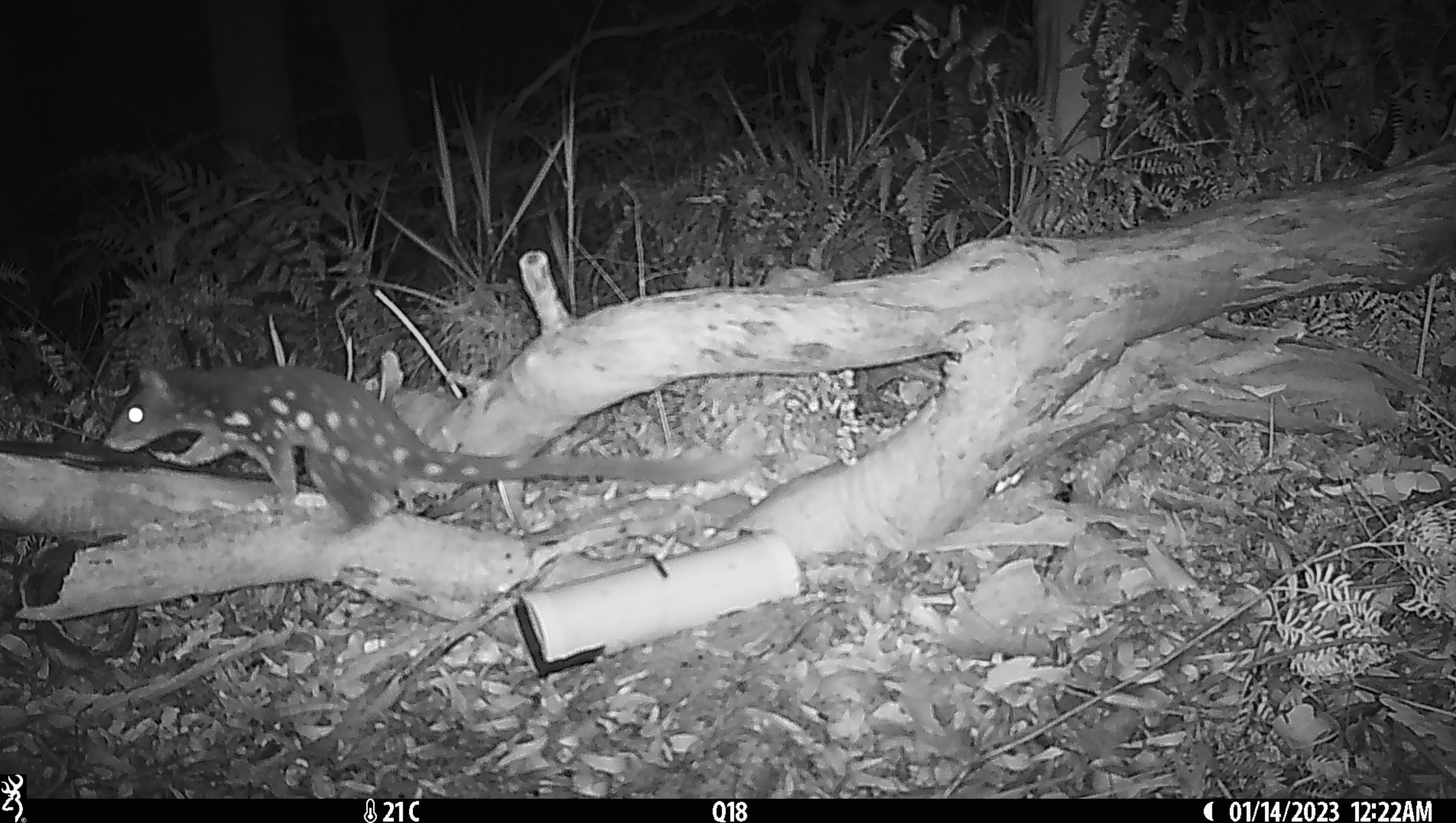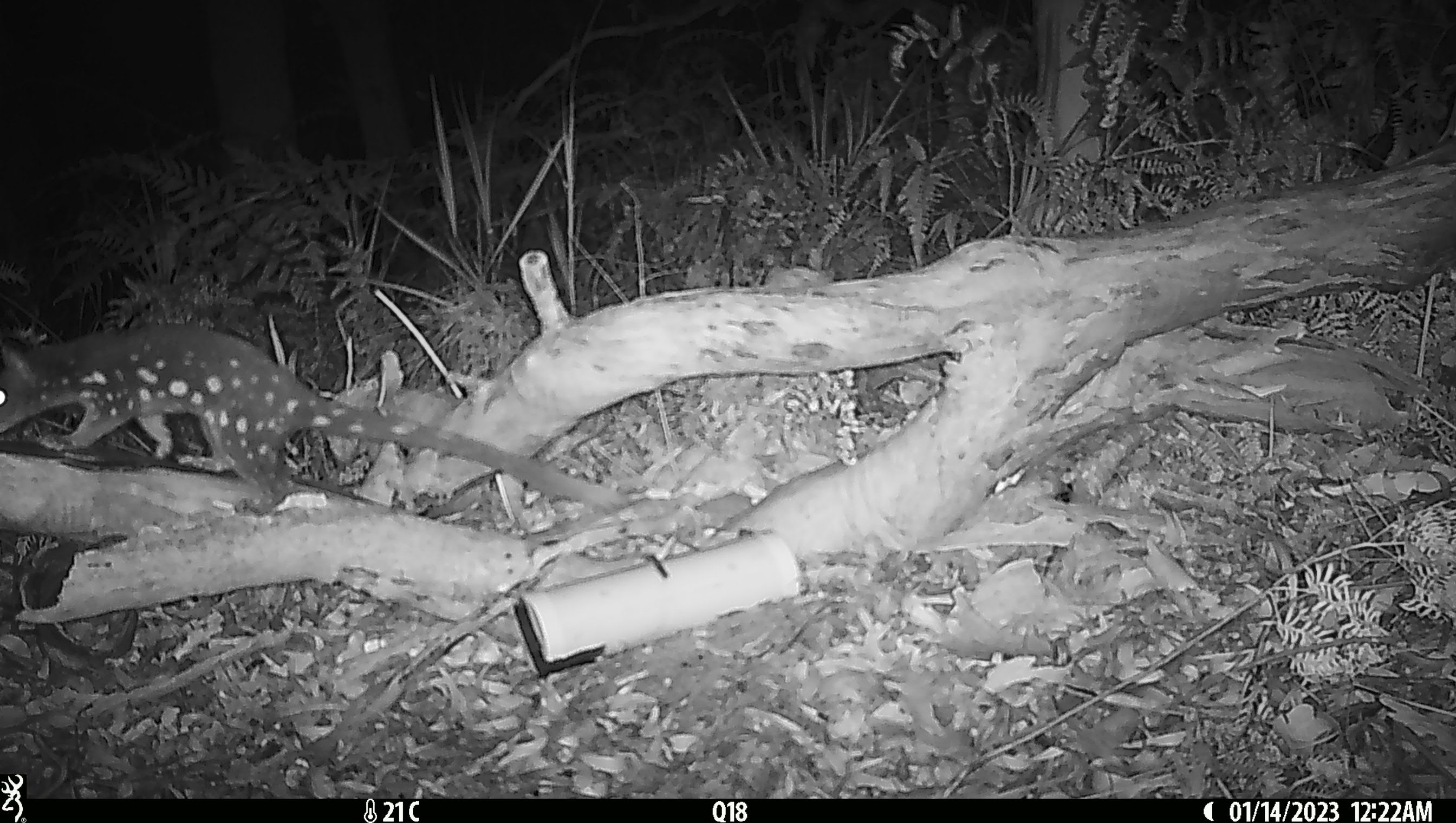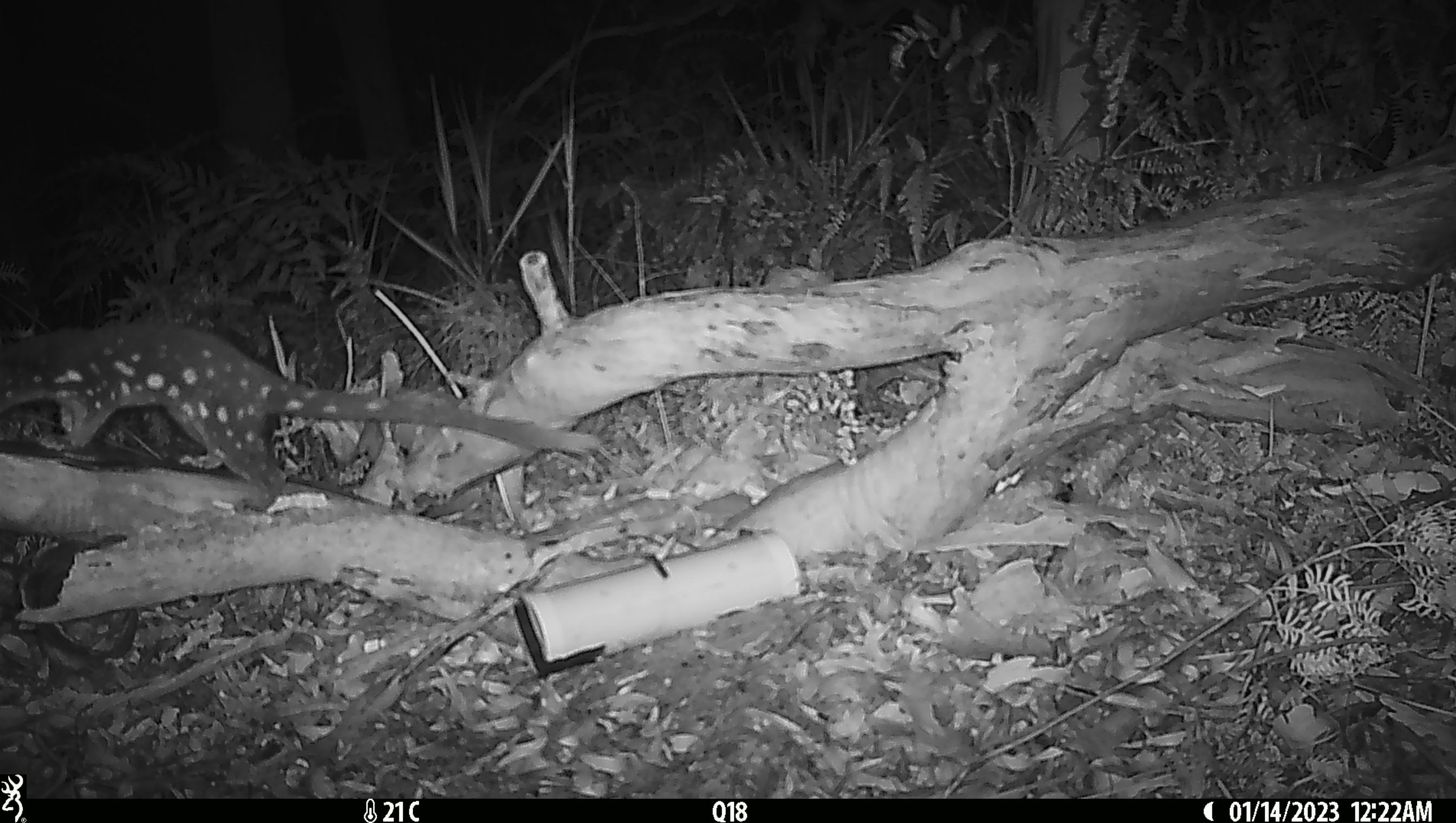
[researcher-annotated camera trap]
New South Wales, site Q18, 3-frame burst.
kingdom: Animalia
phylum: Chordata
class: Mammalia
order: Dasyuromorphia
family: Dasyuridae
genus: Dasyurus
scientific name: Dasyurus maculatus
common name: spotted-tailed quoll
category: quoll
Quoll (spotted-tailed quoll) (Dasyurus maculatus).